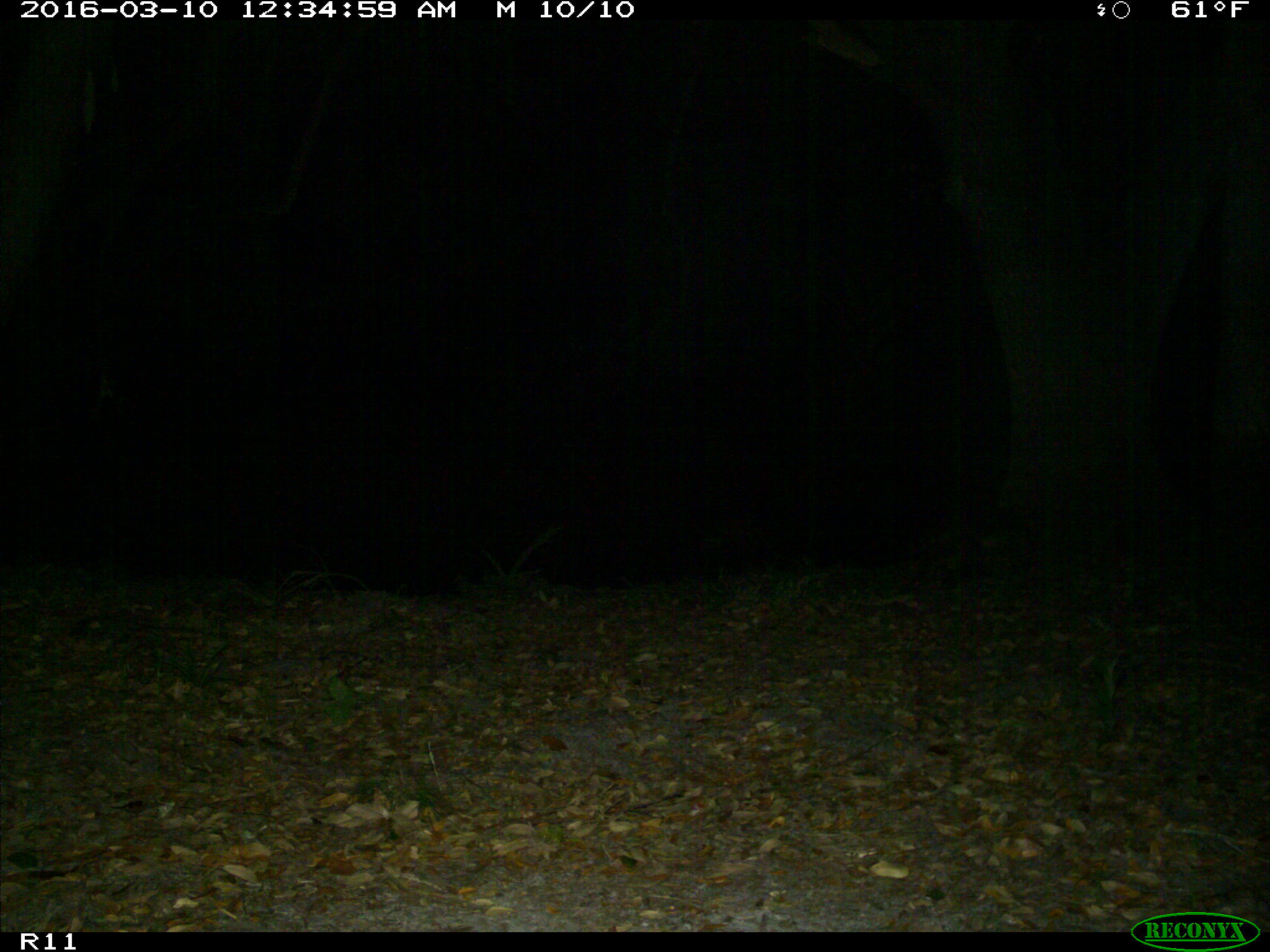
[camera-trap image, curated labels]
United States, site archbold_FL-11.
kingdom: Animalia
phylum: Chordata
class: Mammalia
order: Carnivora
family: Procyonidae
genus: Procyon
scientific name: Procyon lotor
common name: common raccoon